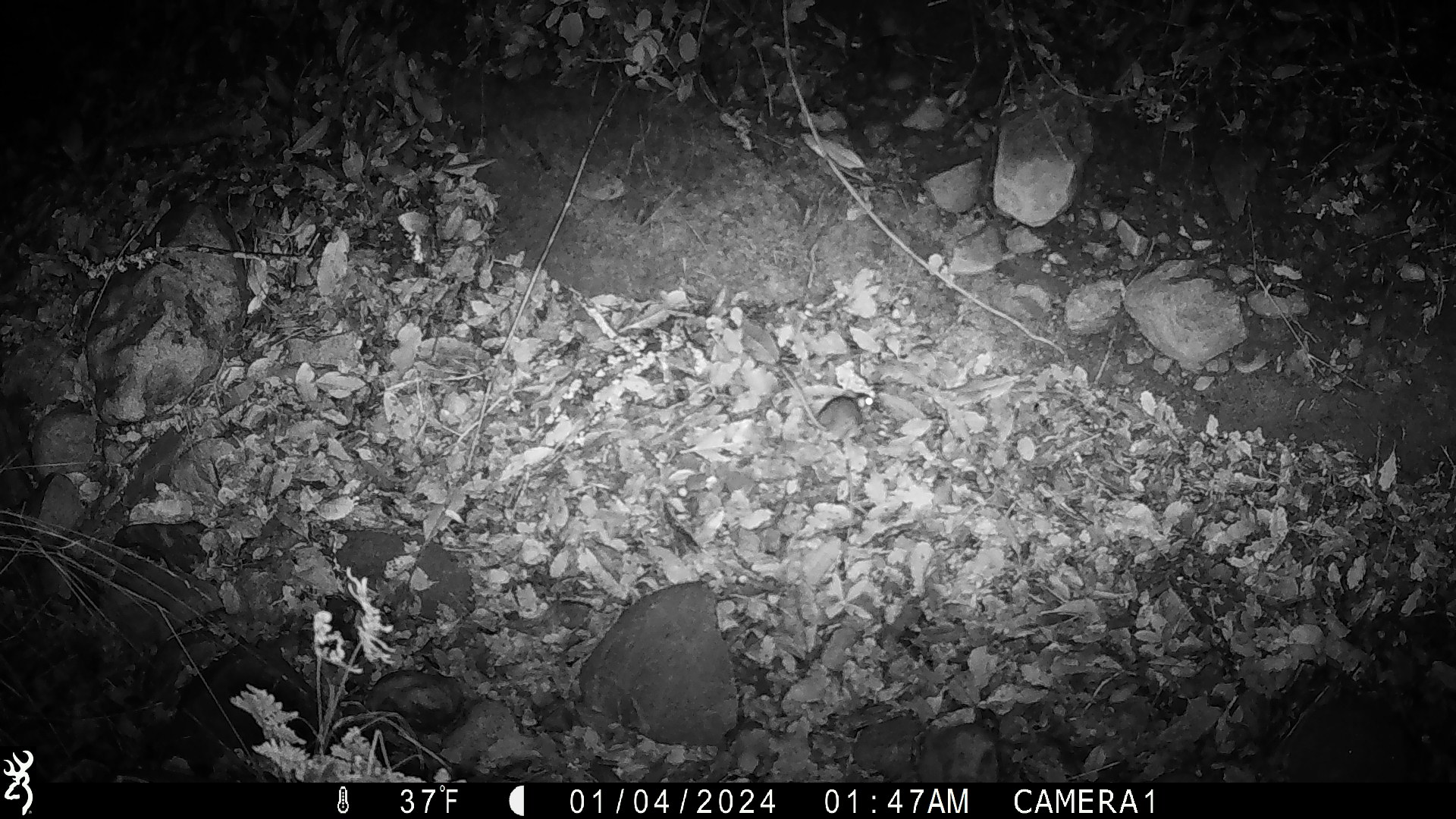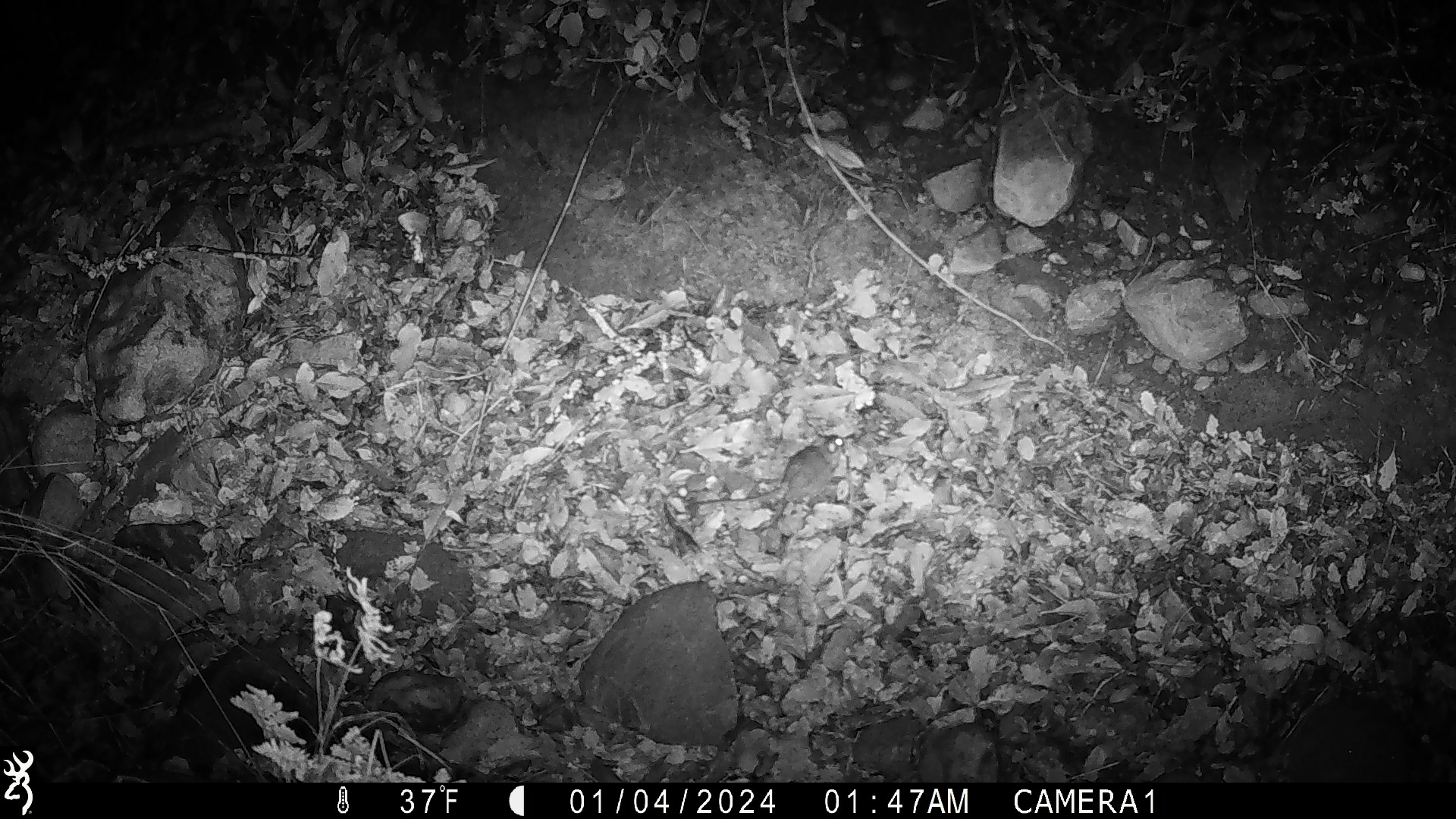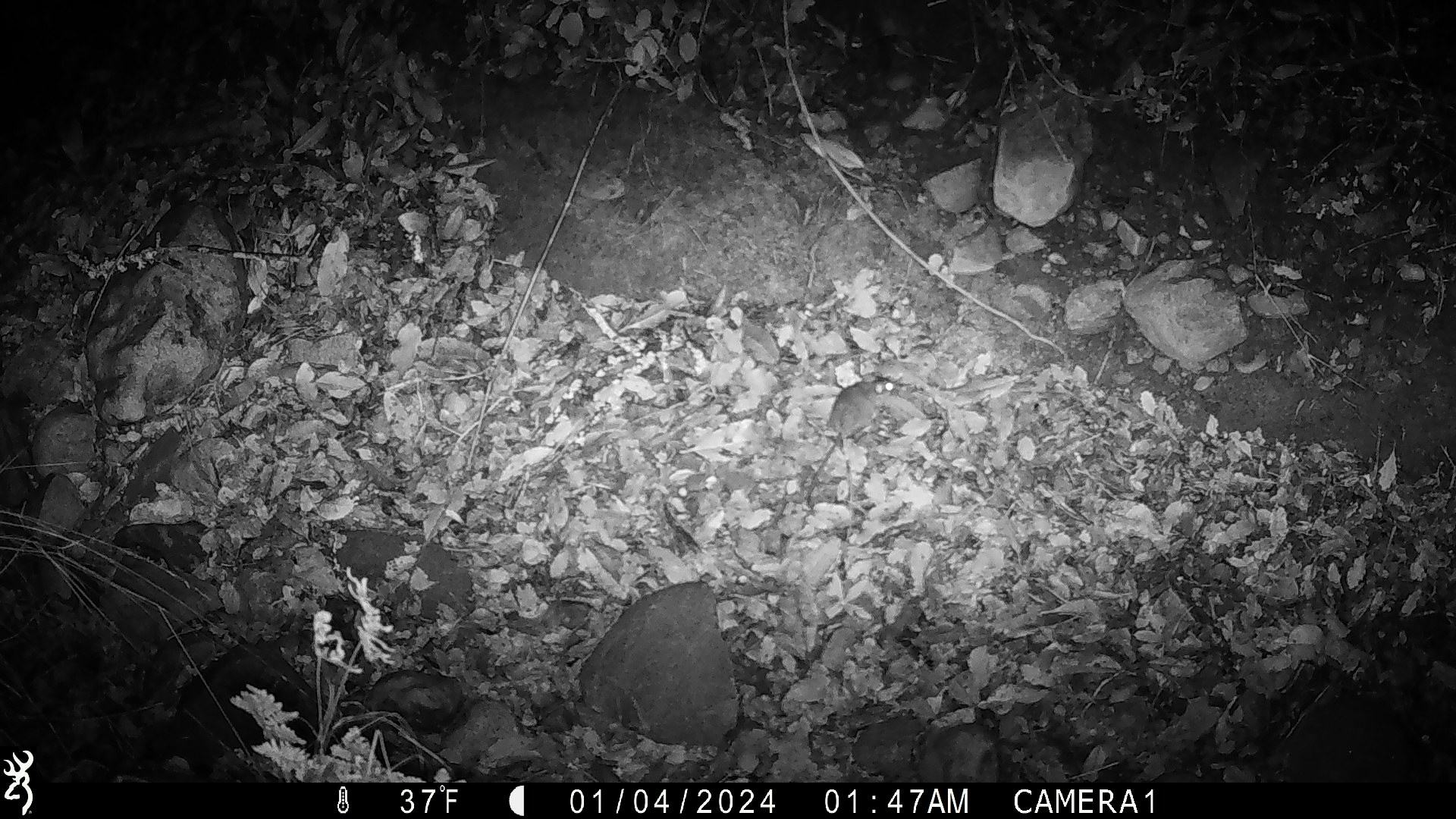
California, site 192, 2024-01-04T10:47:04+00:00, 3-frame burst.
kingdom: Animalia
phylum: Chordata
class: Mammalia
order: Rodentia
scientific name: Rodentia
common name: mouse or rat